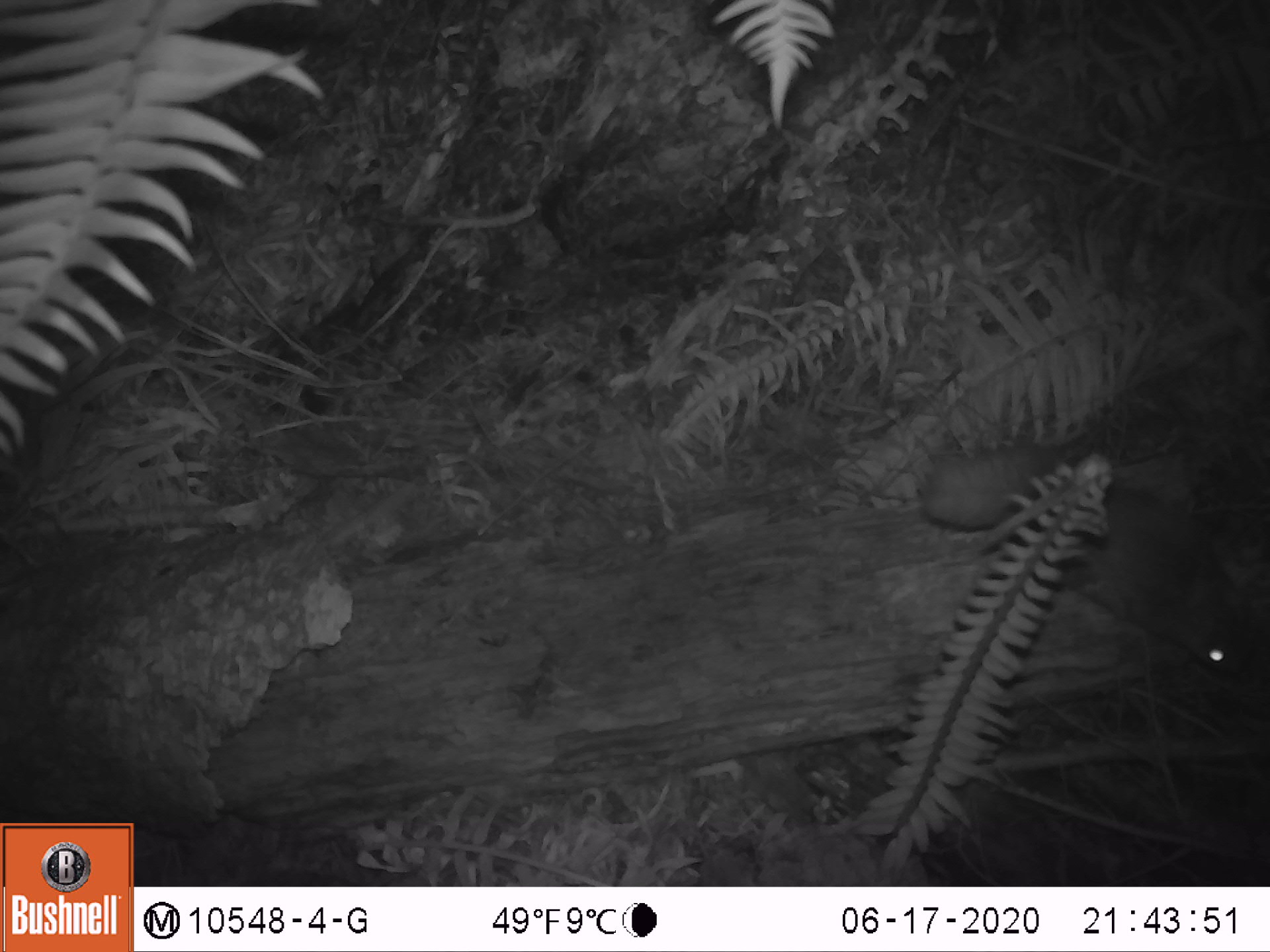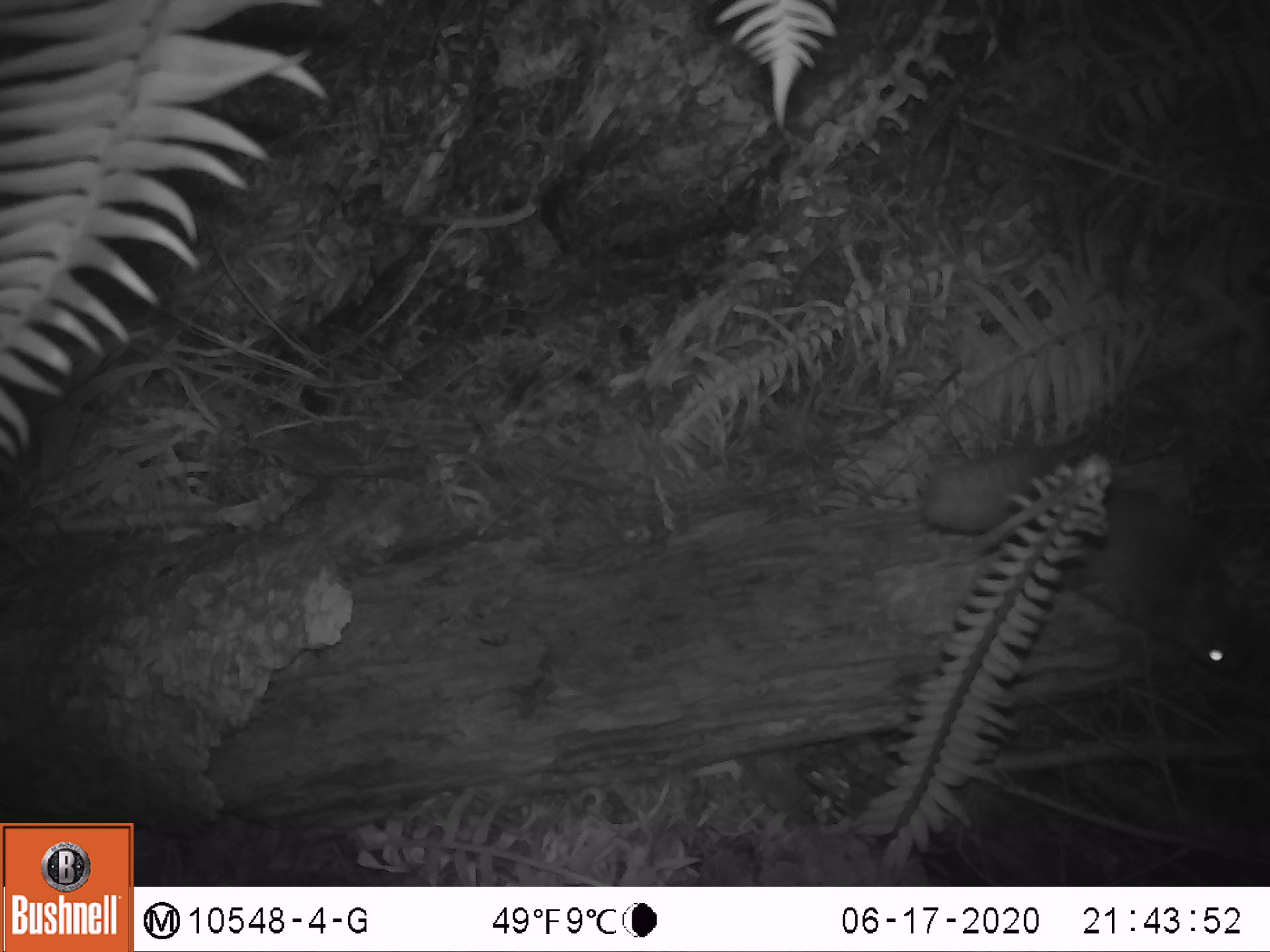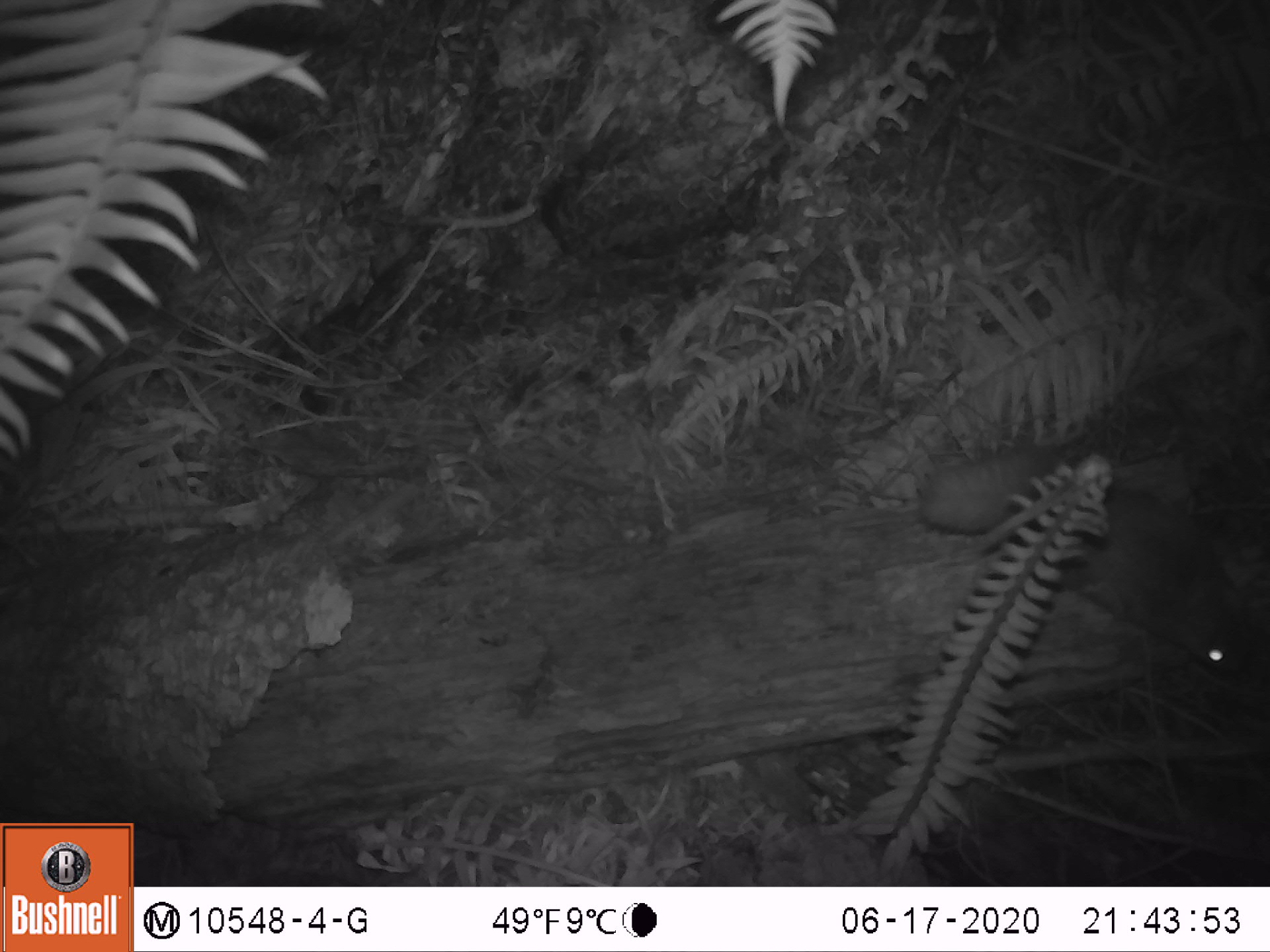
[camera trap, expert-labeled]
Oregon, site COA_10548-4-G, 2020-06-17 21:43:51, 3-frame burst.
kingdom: Animalia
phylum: Chordata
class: Mammalia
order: Rodentia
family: Sciuridae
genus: Glaucomys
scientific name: Glaucomys oregonensis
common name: humboldt's flying squirrel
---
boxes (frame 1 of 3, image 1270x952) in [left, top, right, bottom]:
humboldt's flying squirrel: [914, 430, 1261, 701]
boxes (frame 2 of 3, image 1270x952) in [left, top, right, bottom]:
humboldt's flying squirrel: [912, 429, 1261, 697]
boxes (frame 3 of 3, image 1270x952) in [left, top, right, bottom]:
humboldt's flying squirrel: [911, 441, 1261, 697]